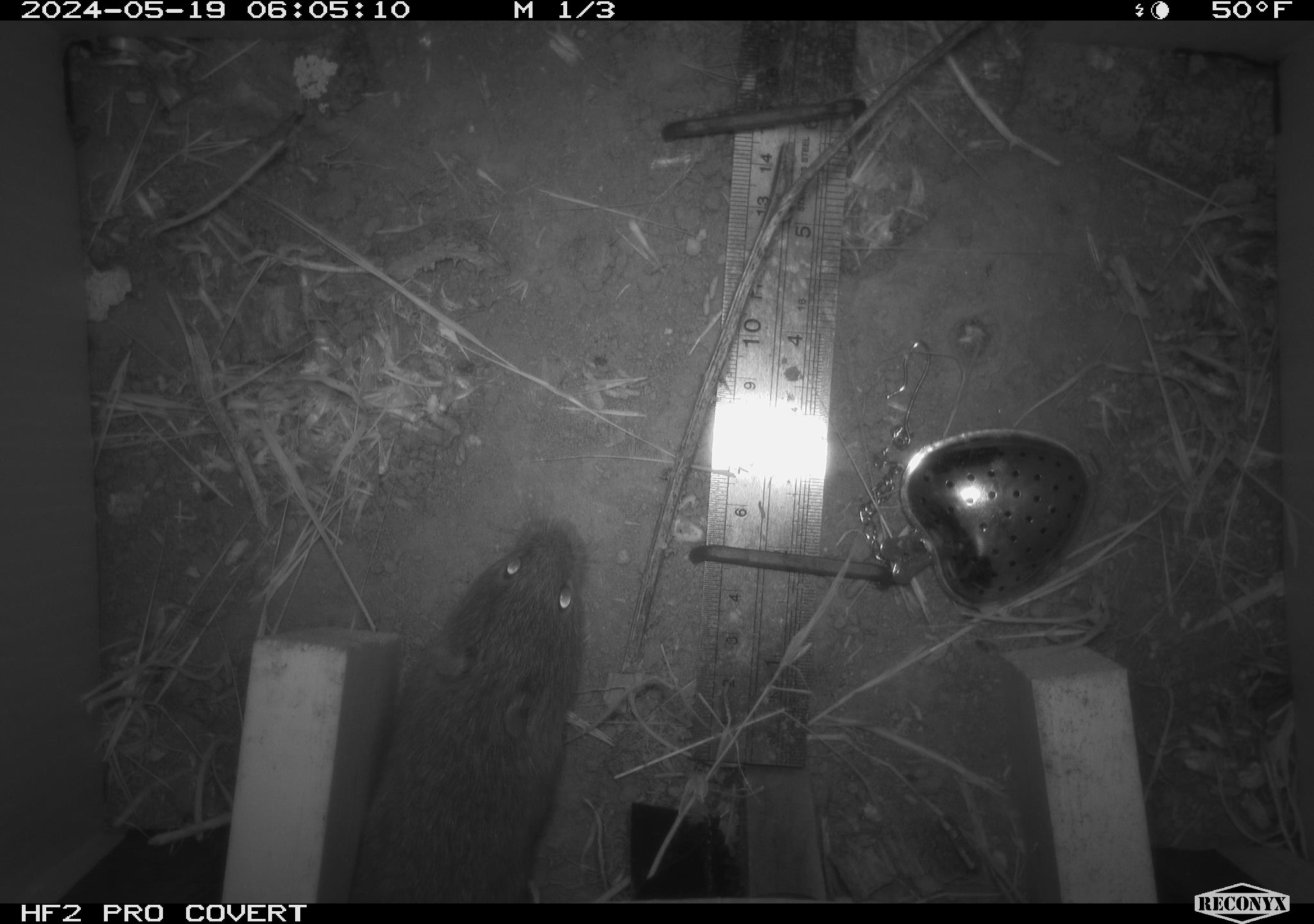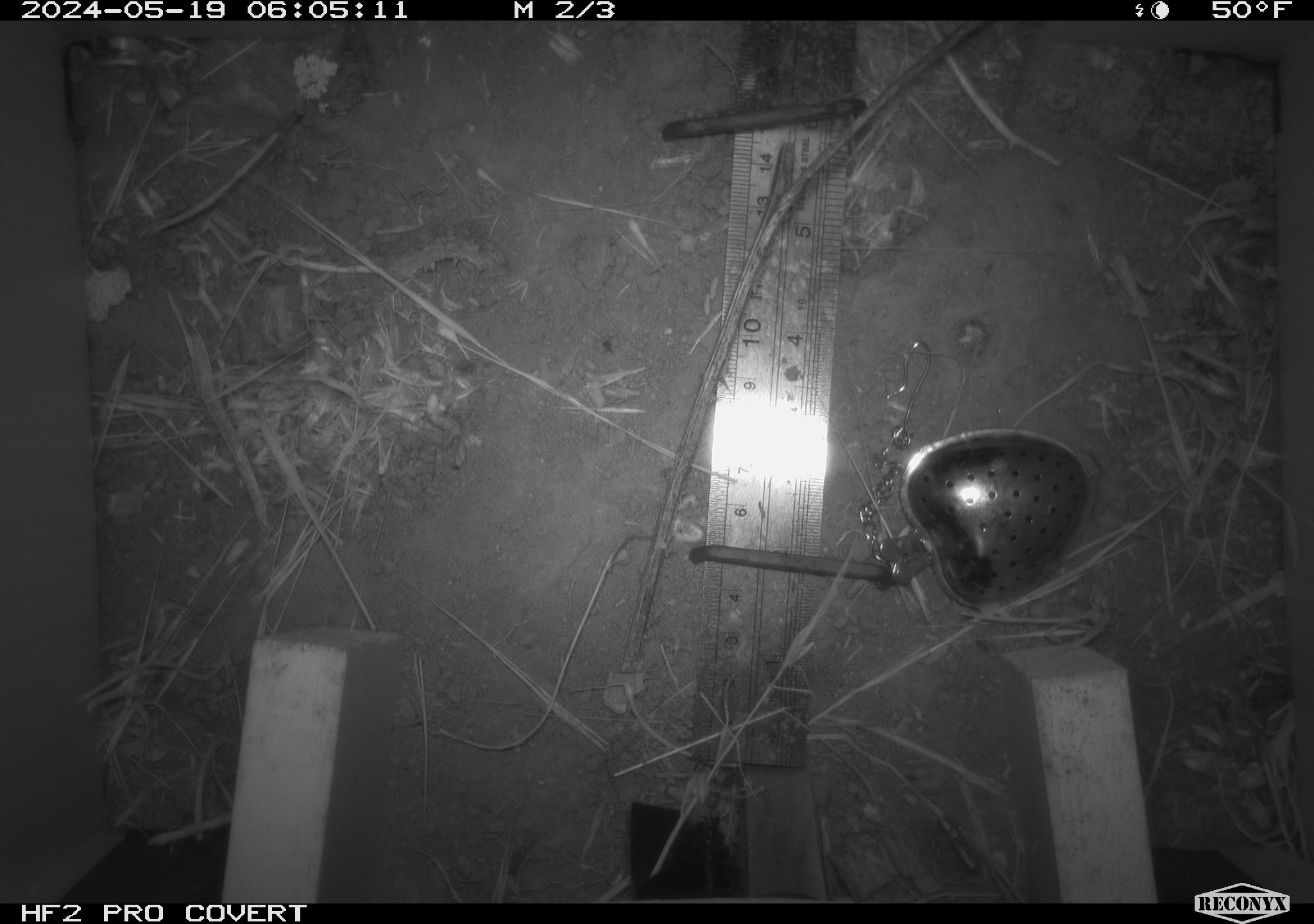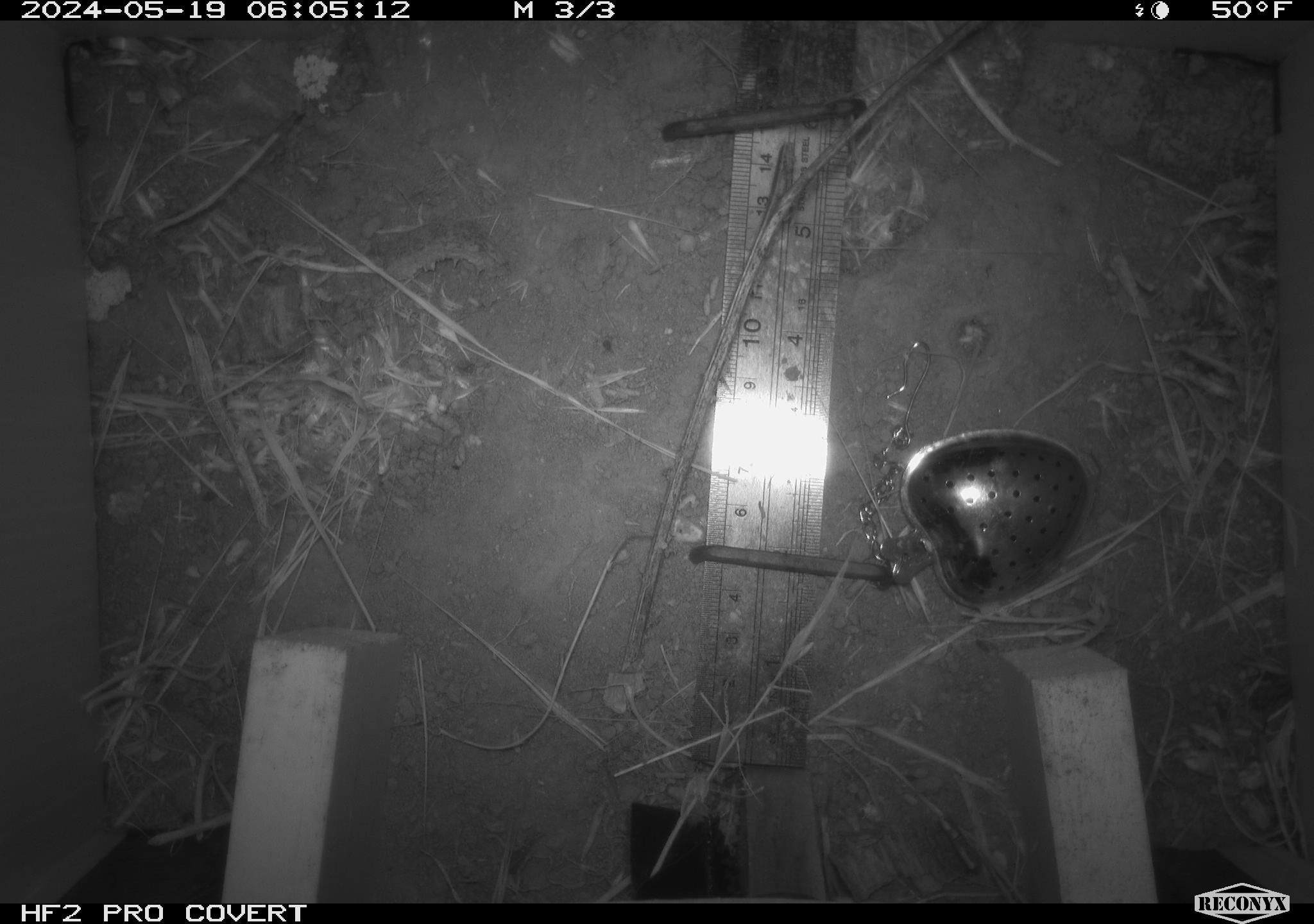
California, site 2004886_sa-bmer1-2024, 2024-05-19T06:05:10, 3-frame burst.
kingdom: Animalia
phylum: Chordata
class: Mammalia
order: Rodentia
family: Cricetidae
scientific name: Arvicolinae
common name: voles, lemmings, and muskrats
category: arvicolinae subfamily